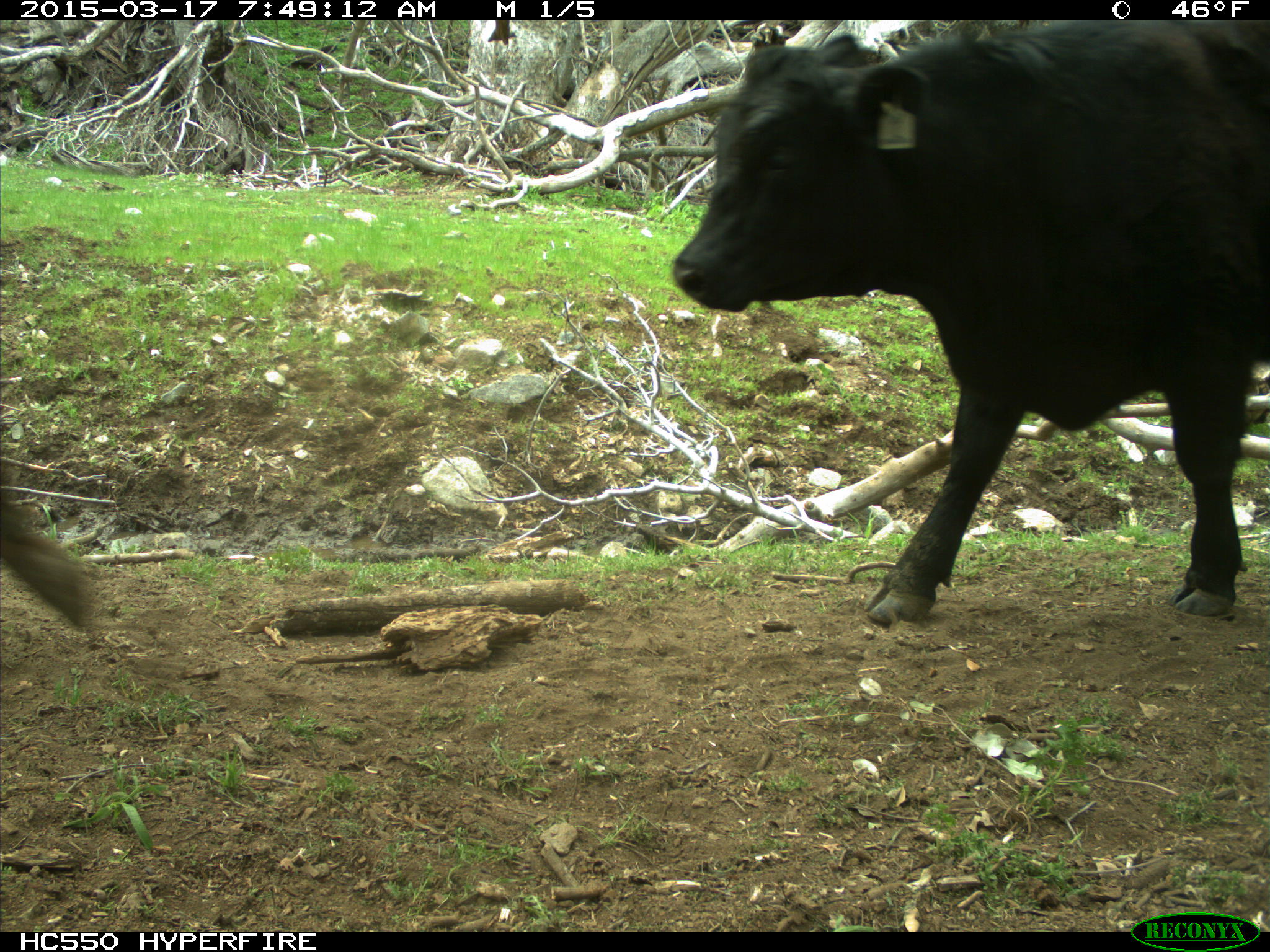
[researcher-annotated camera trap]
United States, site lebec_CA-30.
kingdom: Animalia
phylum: Chordata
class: Mammalia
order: Artiodactyla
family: Bovidae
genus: Bos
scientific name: Bos taurus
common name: domestic cow